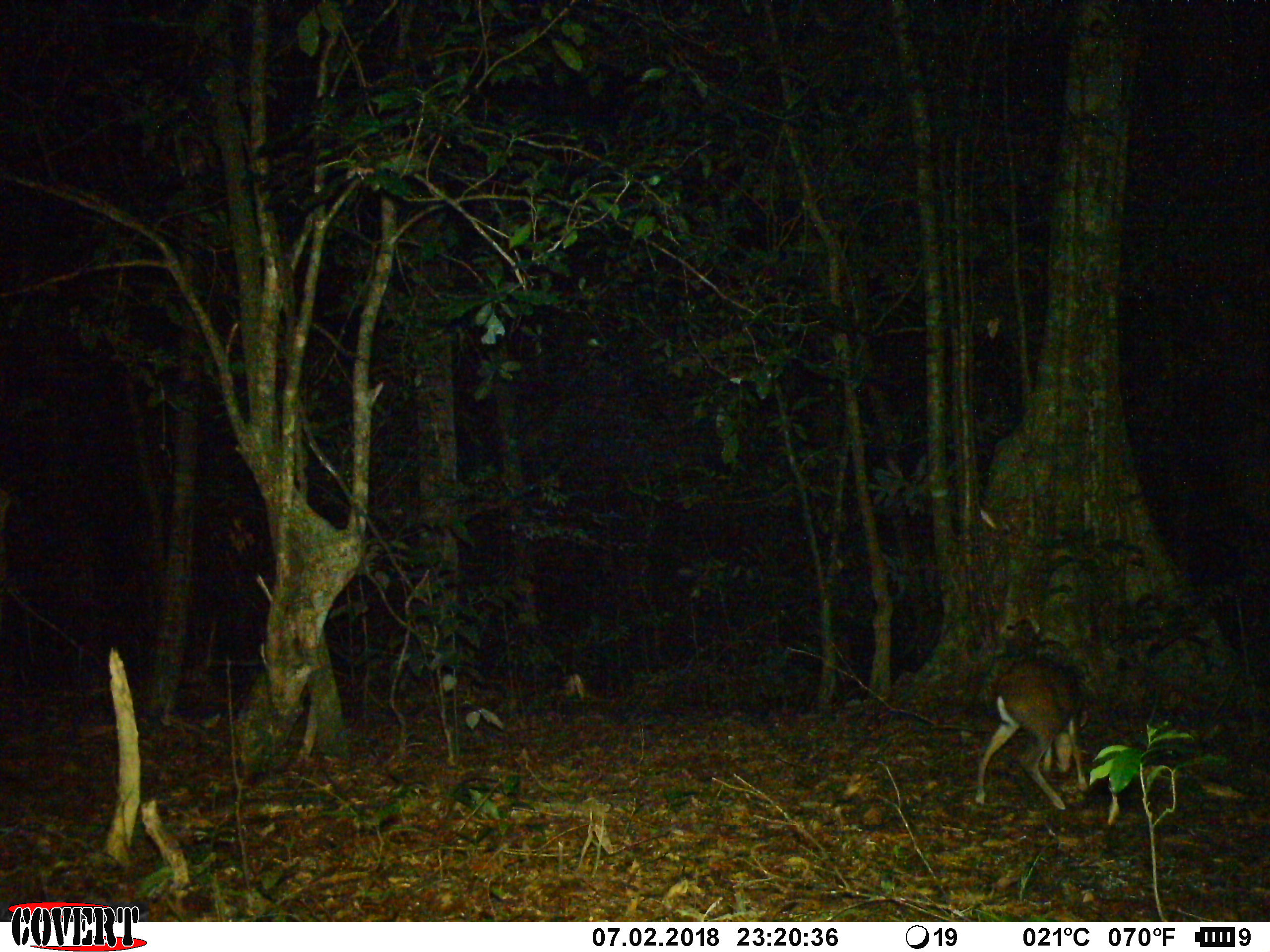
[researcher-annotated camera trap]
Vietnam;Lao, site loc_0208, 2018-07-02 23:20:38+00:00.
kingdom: Animalia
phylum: Chordata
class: Mammalia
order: Artiodactyla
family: Cervidae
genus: Muntiacus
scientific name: Muntiacus rooseveltorum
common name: roosevelt's muntjac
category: roosevelts muntjac group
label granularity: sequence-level